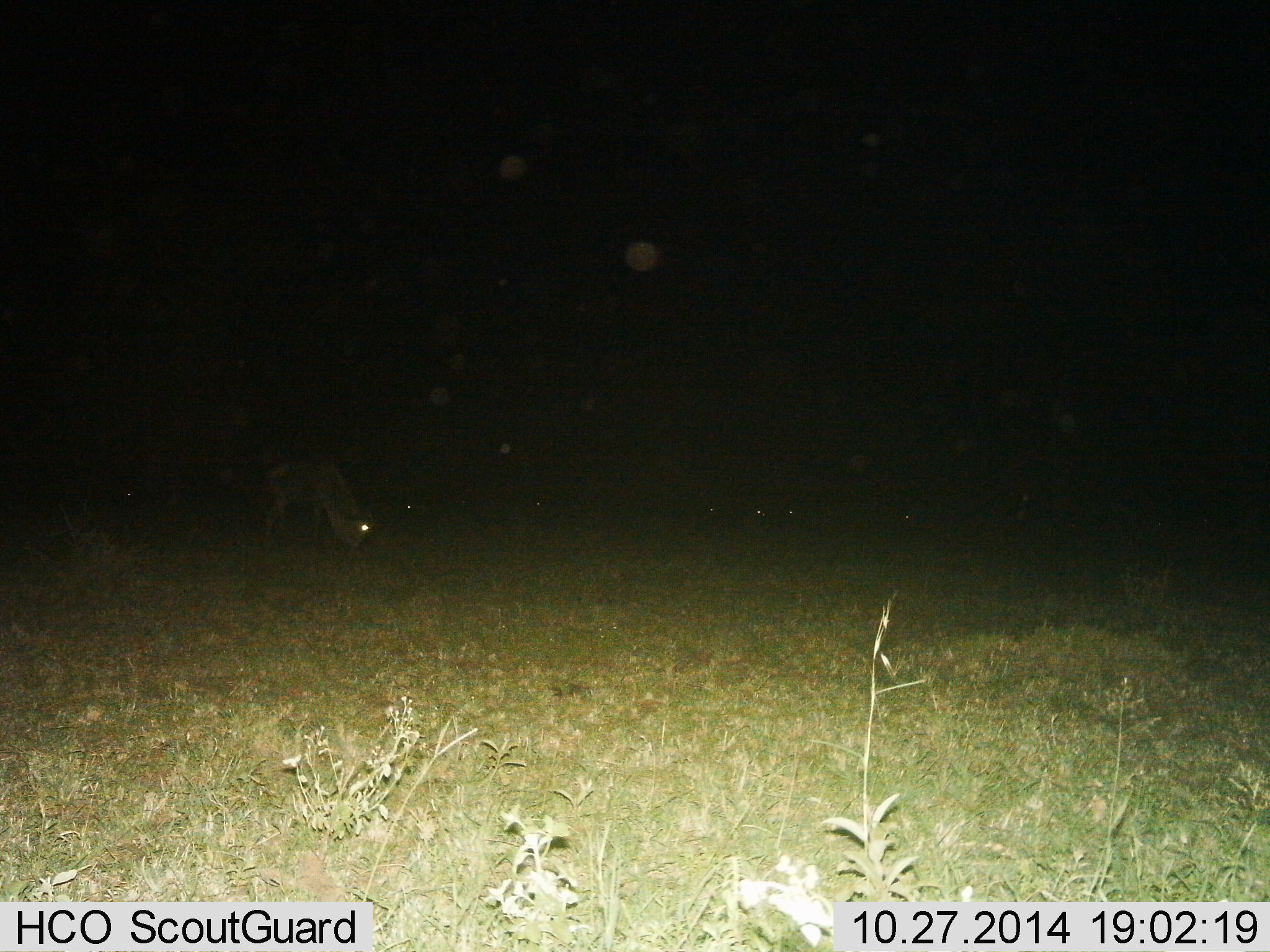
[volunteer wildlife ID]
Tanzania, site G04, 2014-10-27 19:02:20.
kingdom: Animalia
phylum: Chordata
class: Mammalia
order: Artiodactyla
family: Bovidae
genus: Connochaetes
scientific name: Connochaetes taurinus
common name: blue wildebeest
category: wildebeest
Wildebeest (blue wildebeest) (Connochaetes taurinus), count 7. Behavior (volunteer vote fractions): standing 30%, resting 10%, moving 0%, interacting 0%. Young present (vote fraction): 0%. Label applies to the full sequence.